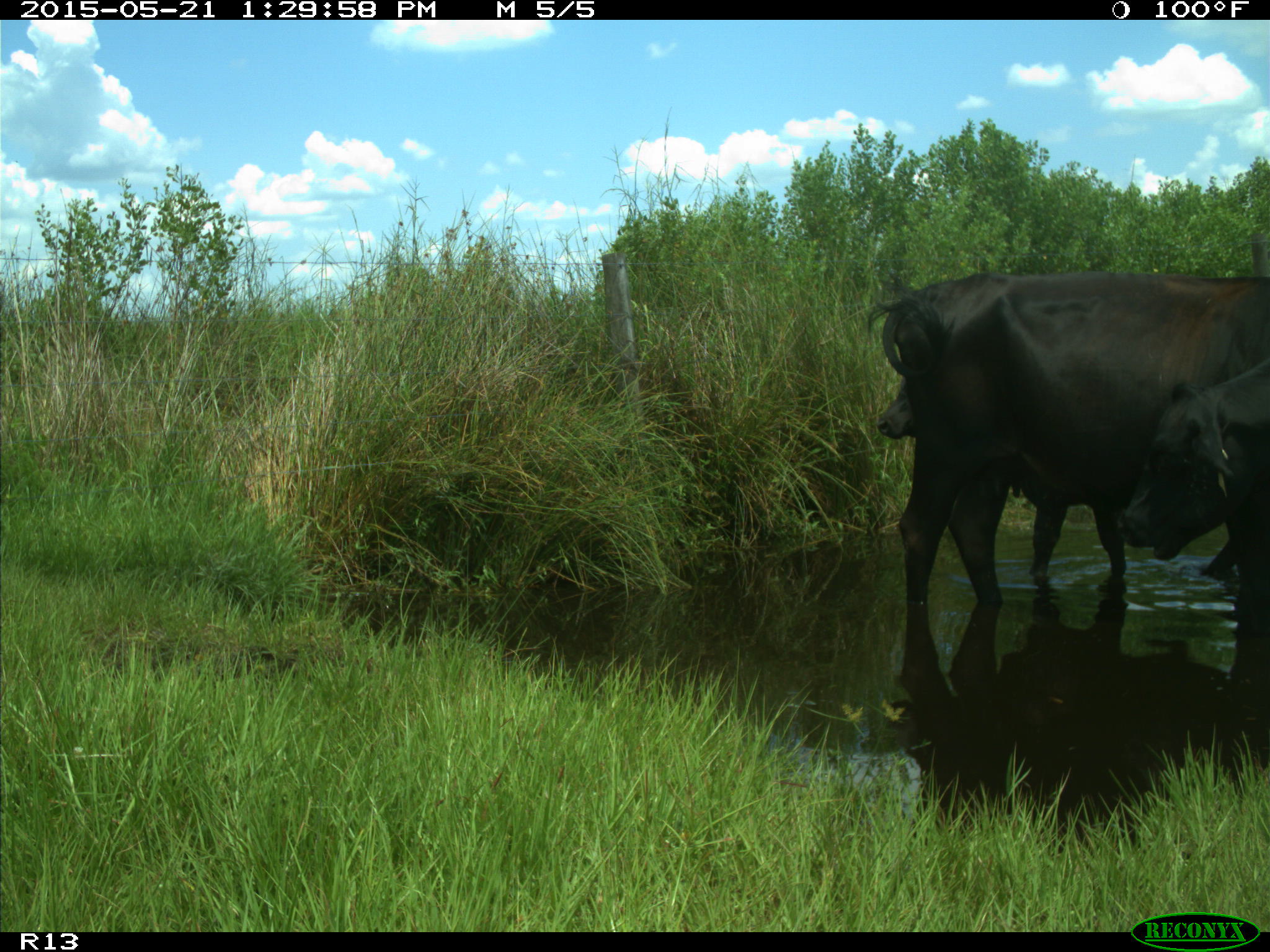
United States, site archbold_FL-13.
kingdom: Animalia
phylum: Chordata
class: Mammalia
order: Artiodactyla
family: Bovidae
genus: Bos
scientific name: Bos taurus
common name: domestic cow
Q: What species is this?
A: Bos taurus (domestic cow).